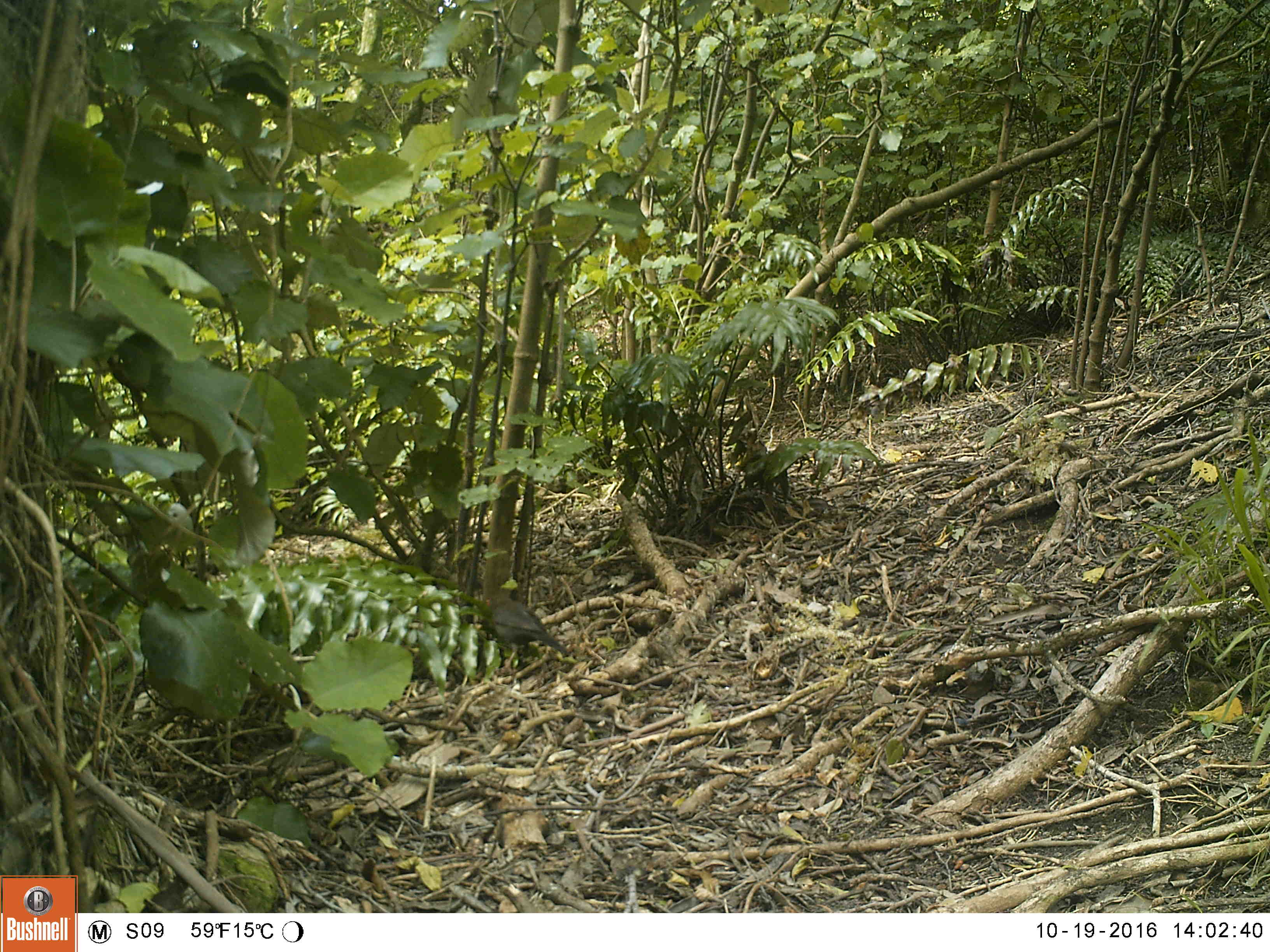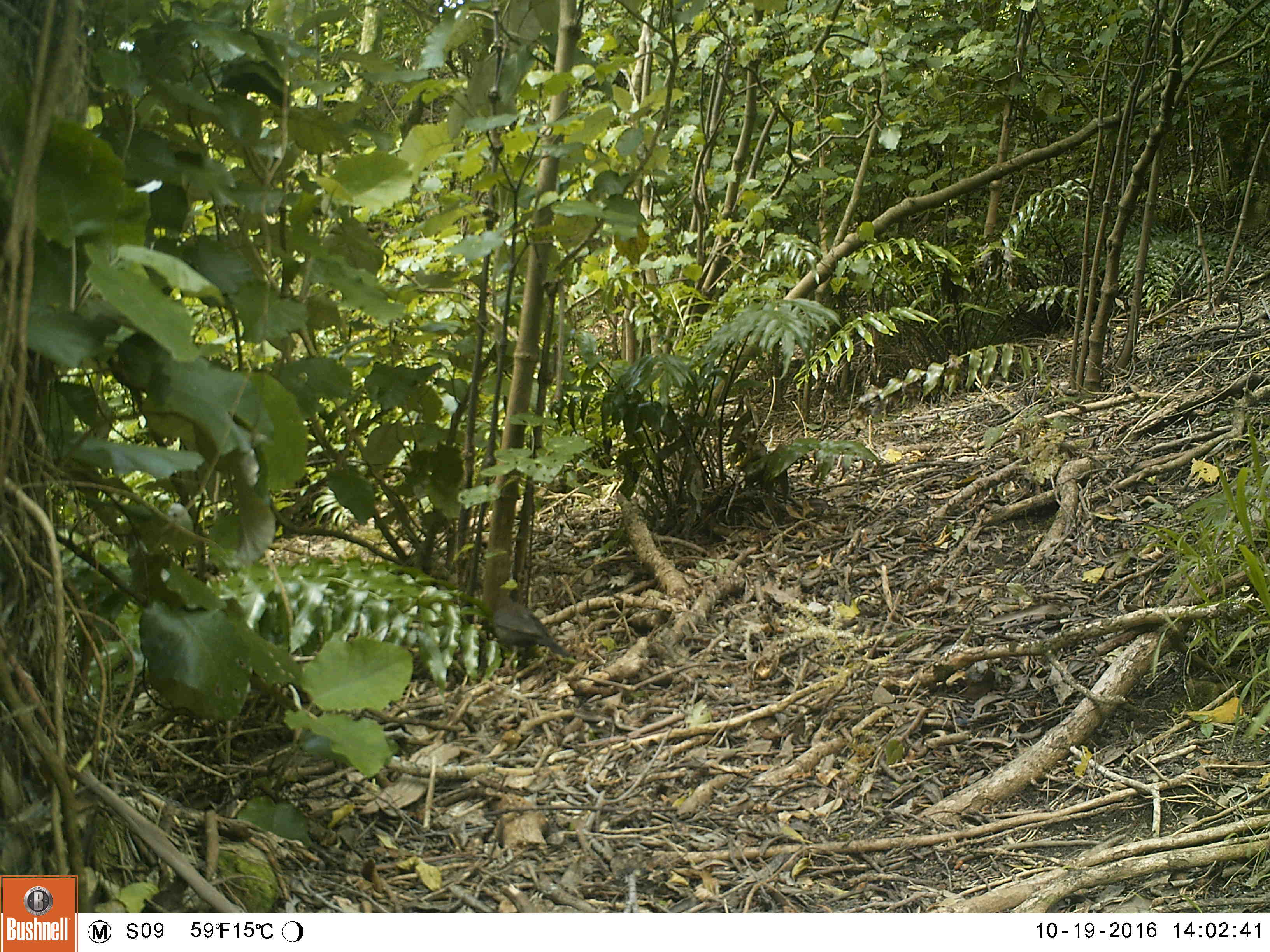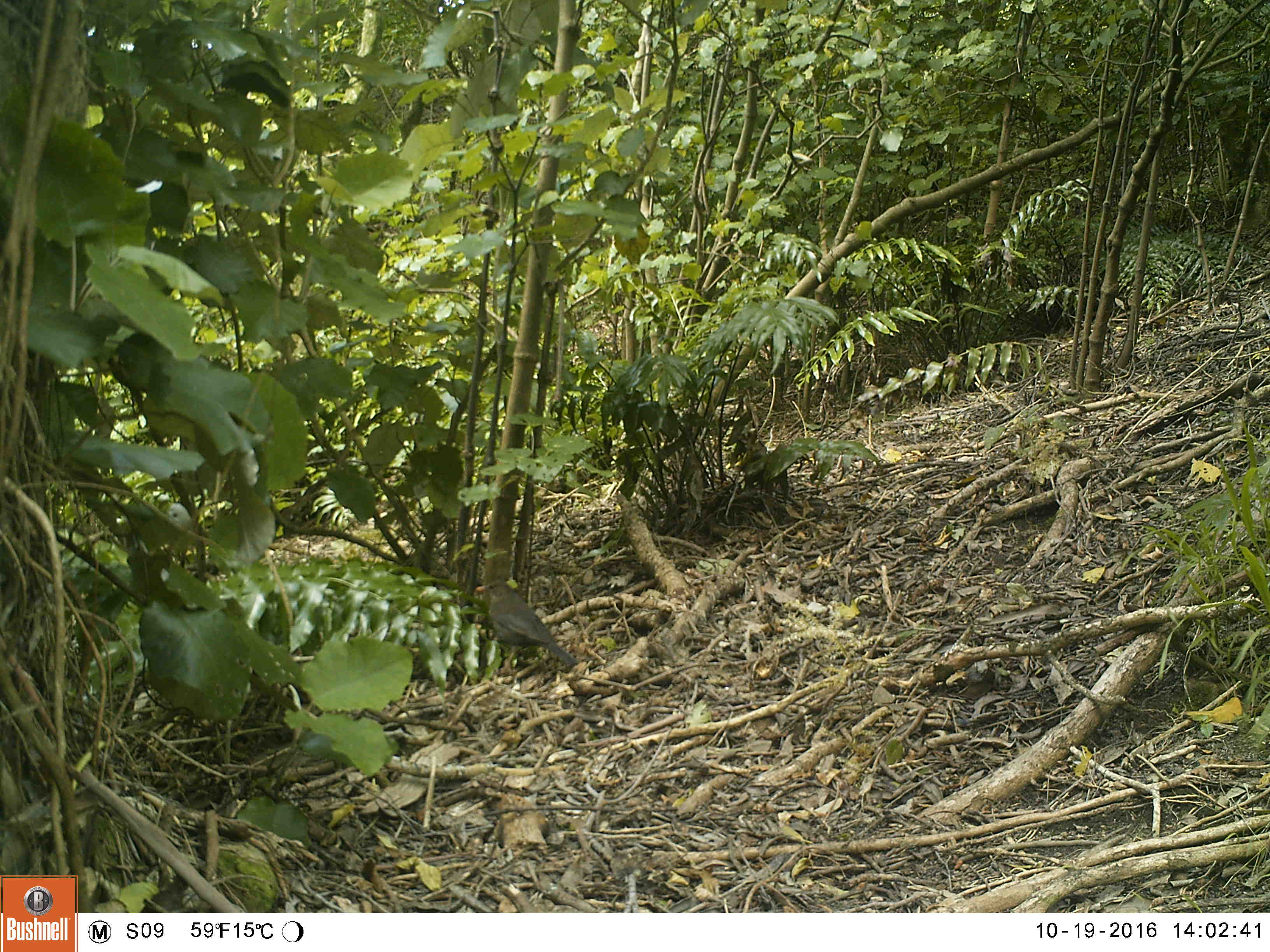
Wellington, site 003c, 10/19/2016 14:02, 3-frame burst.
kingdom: Animalia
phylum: Chordata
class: Aves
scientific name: Aves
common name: bird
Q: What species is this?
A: Bird (Aves).